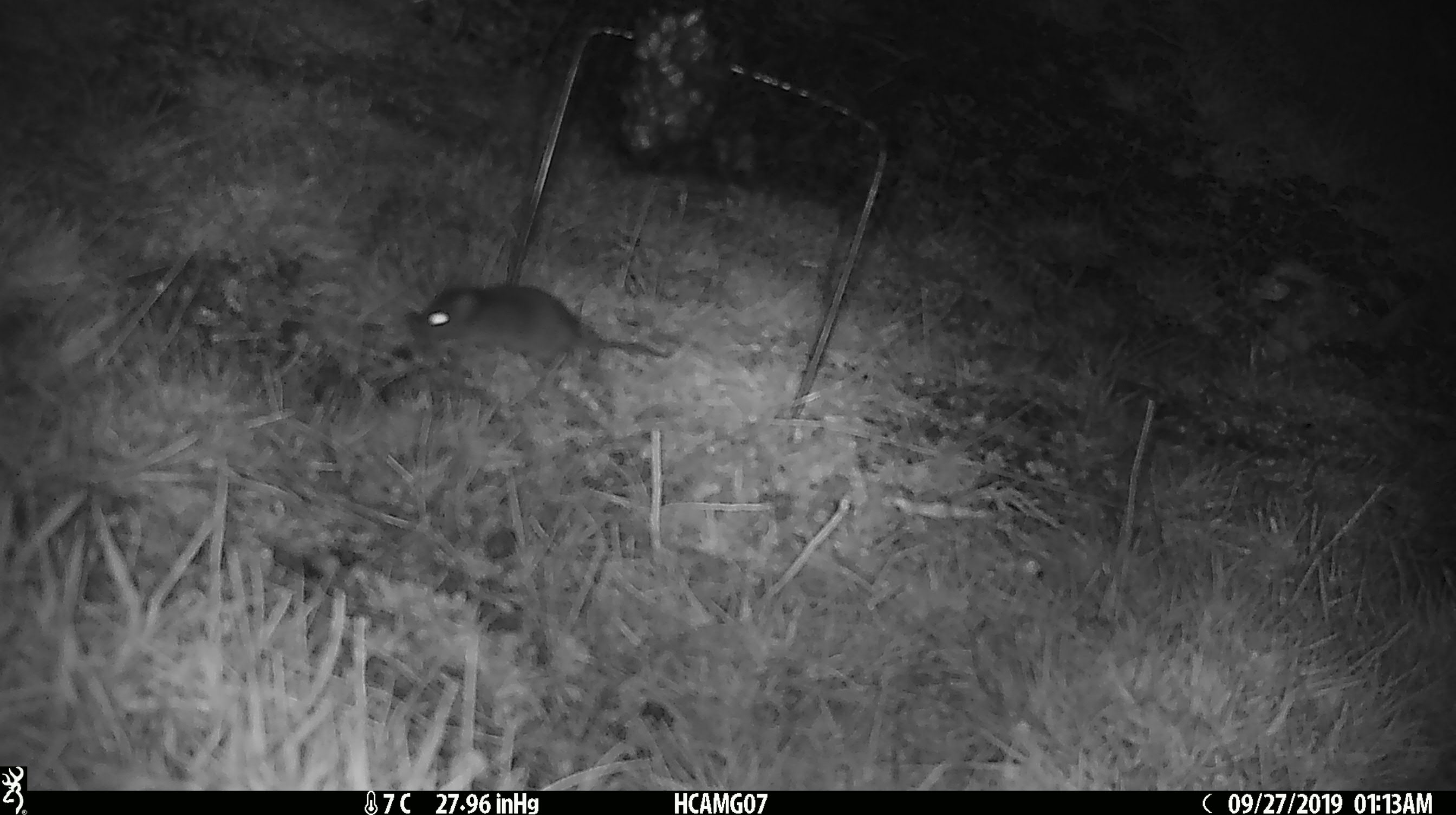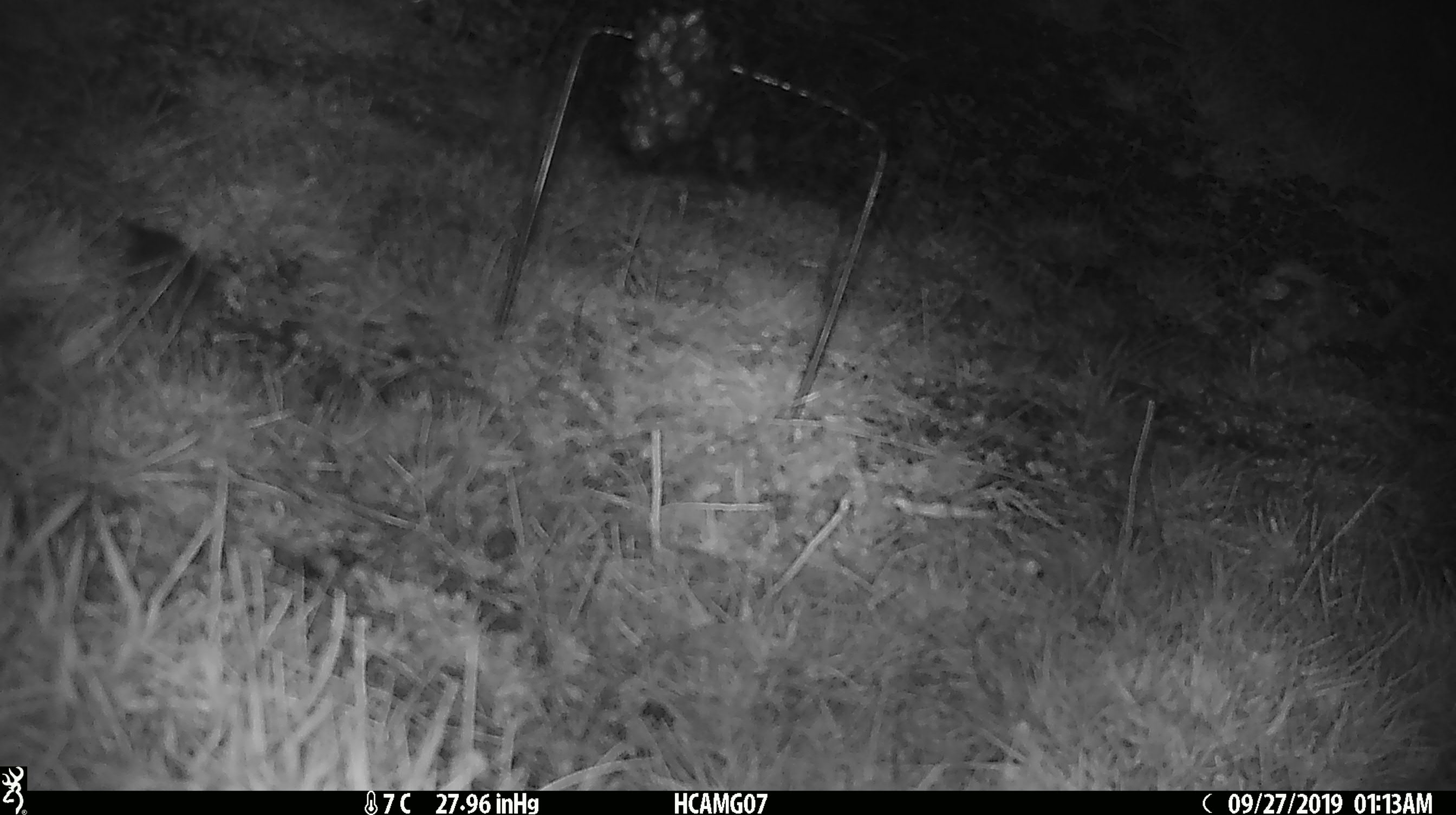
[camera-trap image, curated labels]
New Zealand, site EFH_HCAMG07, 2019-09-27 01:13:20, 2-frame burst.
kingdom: Animalia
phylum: Chordata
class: Mammalia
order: Rodentia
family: Muridae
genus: Mus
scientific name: Mus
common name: mouse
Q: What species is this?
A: Mouse (Mus).